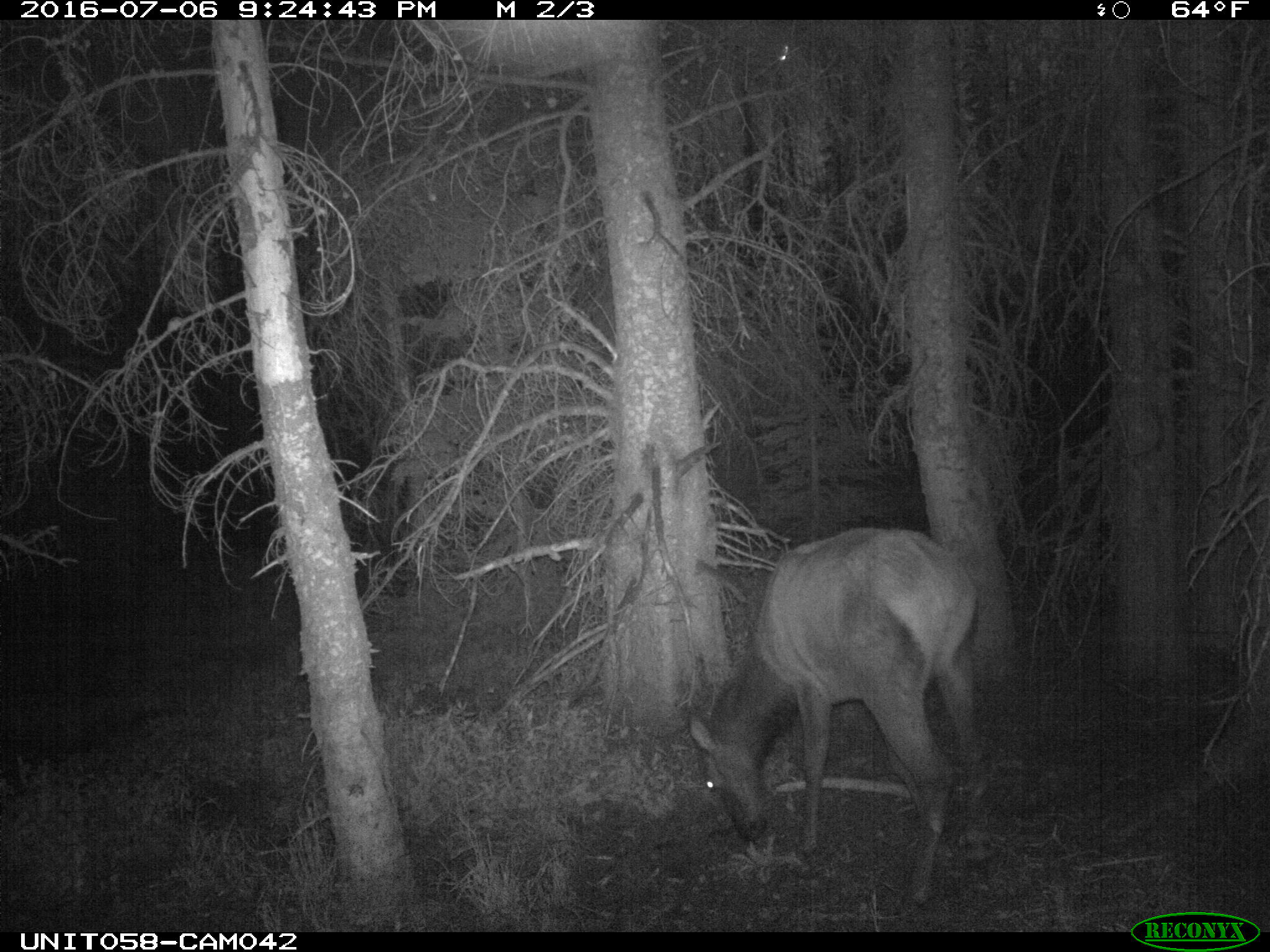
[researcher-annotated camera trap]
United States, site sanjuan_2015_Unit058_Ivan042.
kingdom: Animalia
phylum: Chordata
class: Mammalia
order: Artiodactyla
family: Cervidae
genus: Cervus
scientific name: Cervus elaphus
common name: red deer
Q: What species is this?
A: Cervus elaphus (red deer).